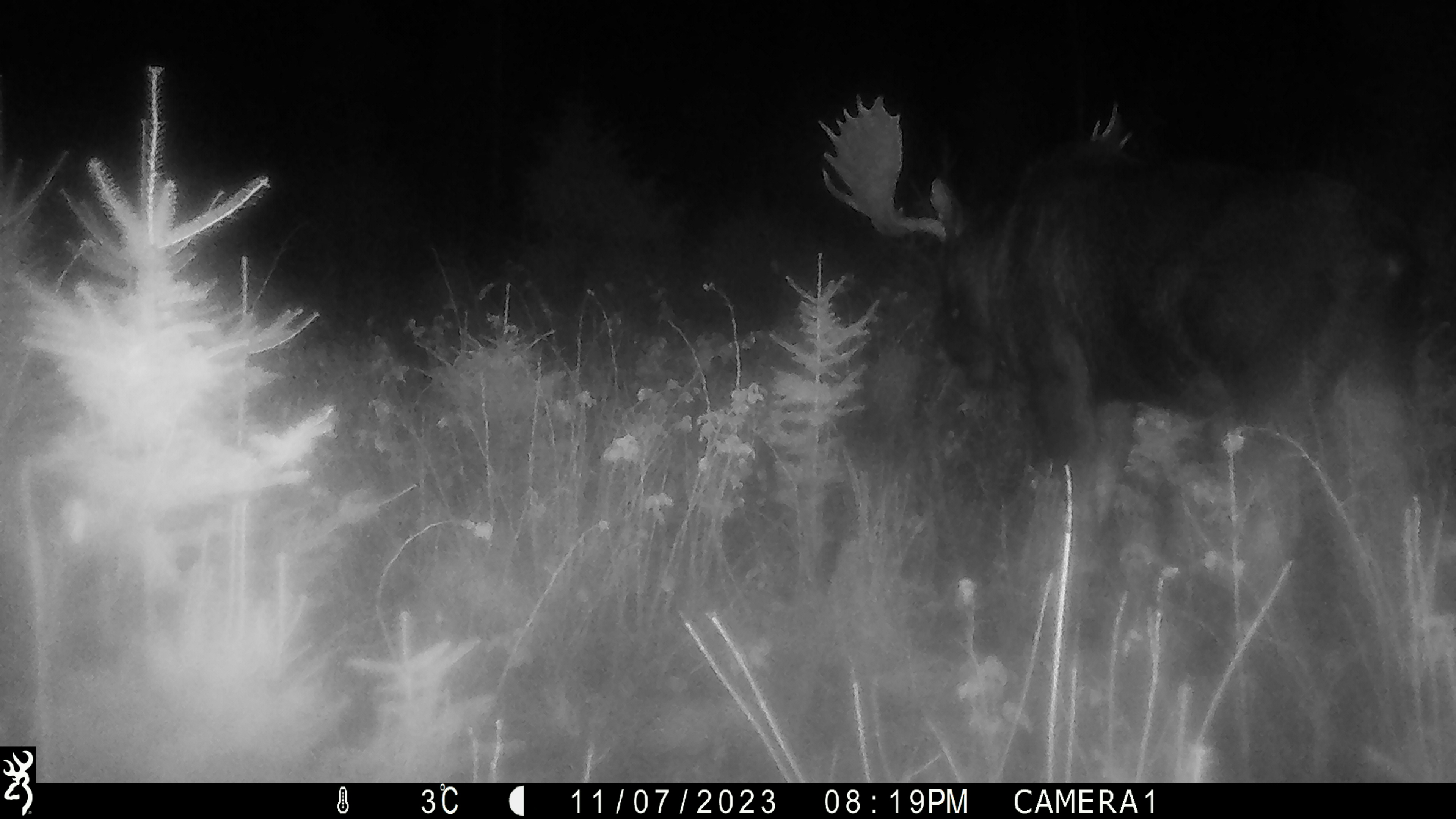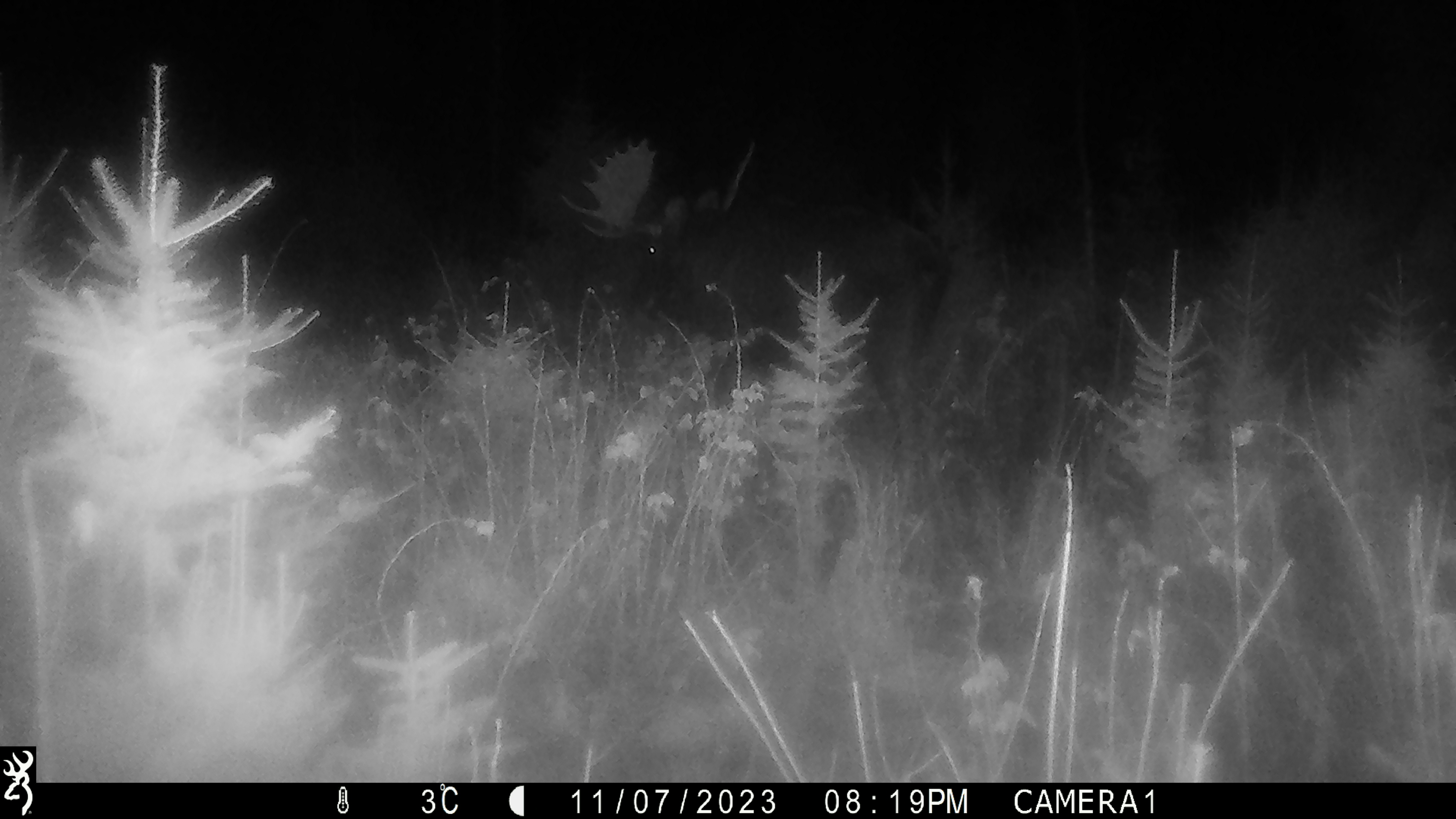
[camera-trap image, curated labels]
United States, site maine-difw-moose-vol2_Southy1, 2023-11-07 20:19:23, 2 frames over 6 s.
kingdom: Animalia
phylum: Chordata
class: Mammalia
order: Artiodactyla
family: Cervidae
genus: Alces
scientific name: Alces alces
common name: moose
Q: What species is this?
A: Moose (Alces alces).